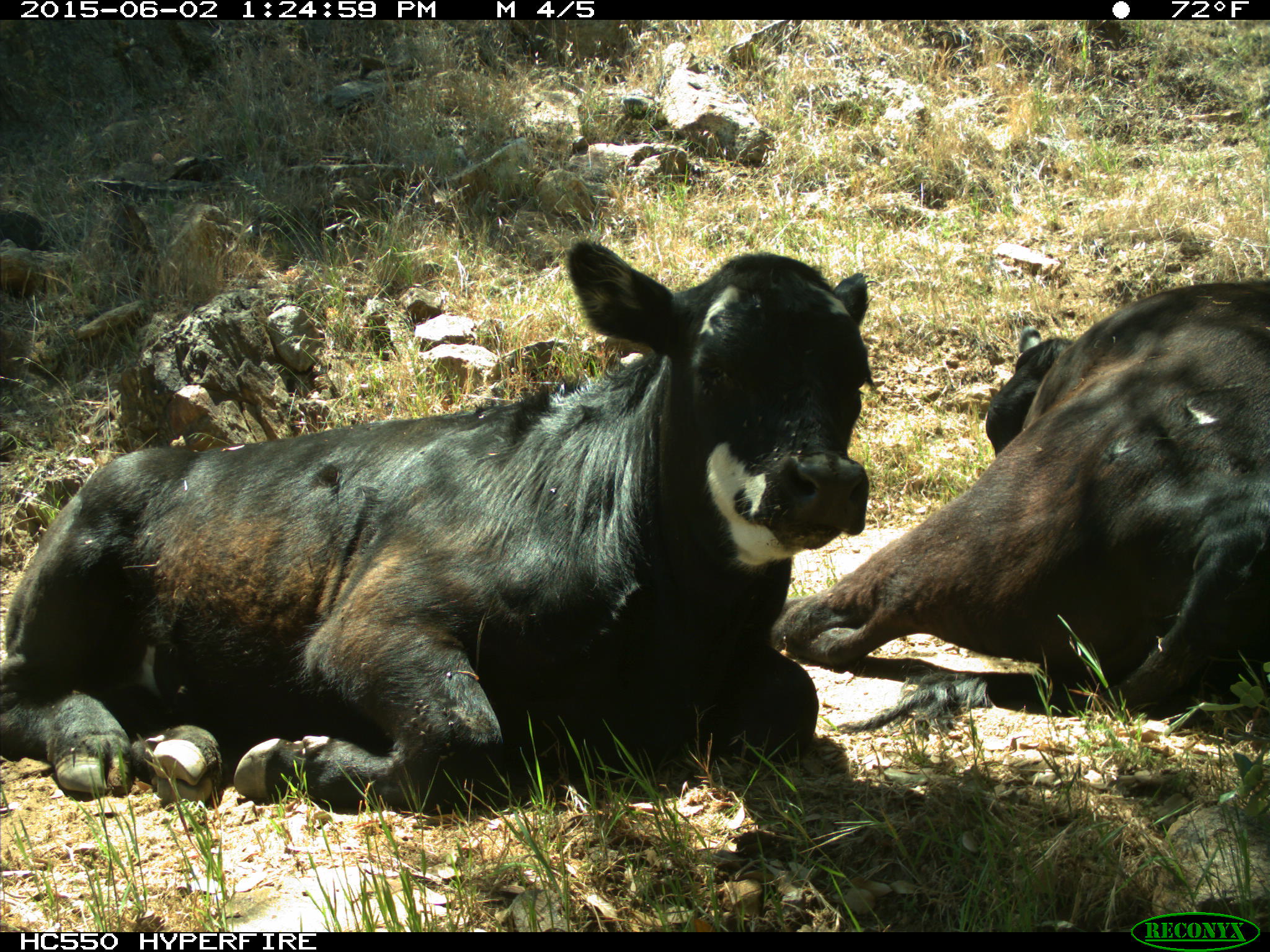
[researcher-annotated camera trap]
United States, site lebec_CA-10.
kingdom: Animalia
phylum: Chordata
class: Mammalia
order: Artiodactyla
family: Bovidae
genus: Bos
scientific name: Bos taurus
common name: domestic cow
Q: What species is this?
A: Bos taurus (domestic cow).